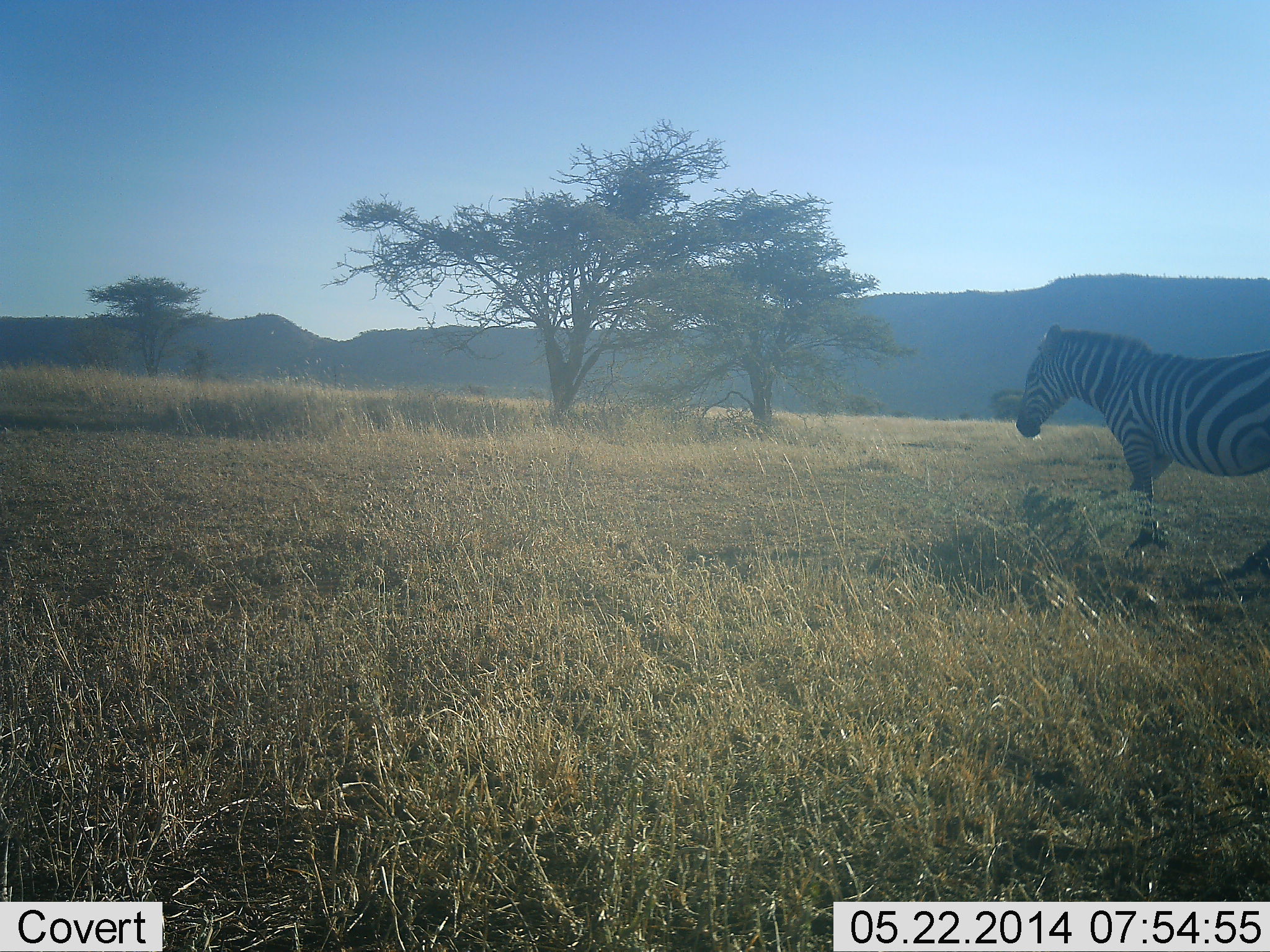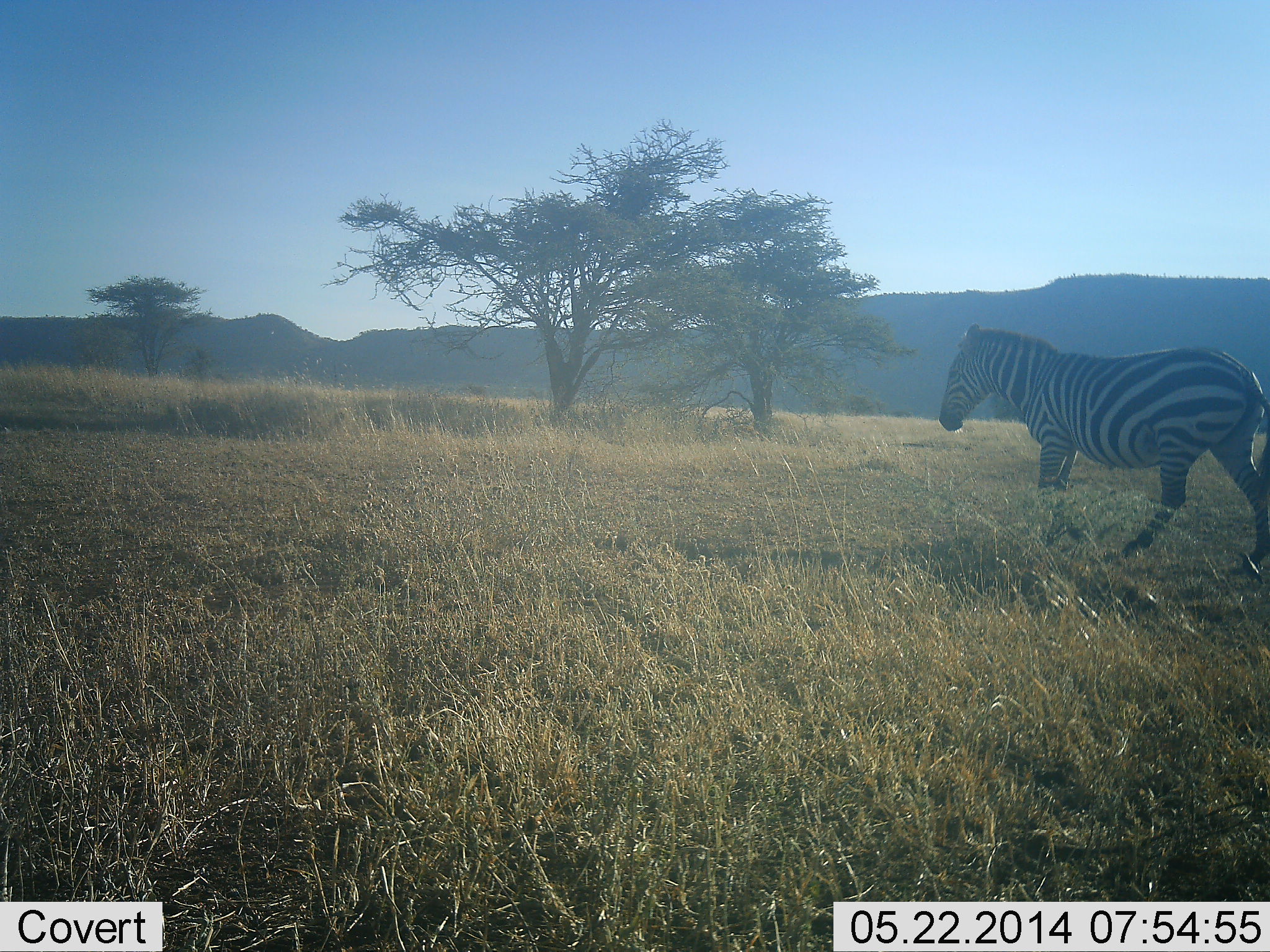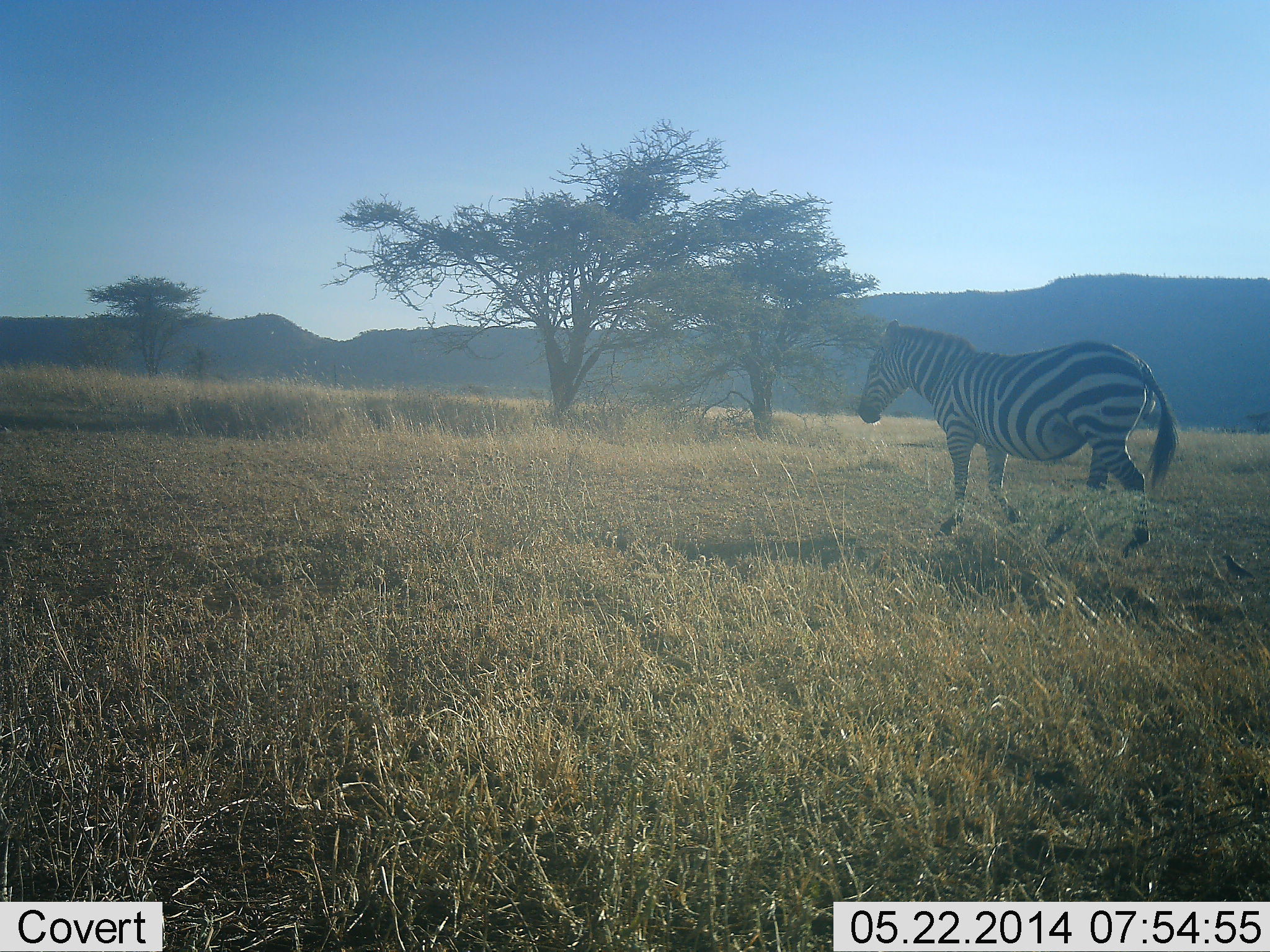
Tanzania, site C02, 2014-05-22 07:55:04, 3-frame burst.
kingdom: Animalia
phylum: Chordata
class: Mammalia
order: Perissodactyla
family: Equidae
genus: Equus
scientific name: Equus quagga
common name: plains zebra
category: zebra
Zebra (plains zebra) (Equus quagga), count 1. Behavior (volunteer vote fractions): standing 0%, resting 0%, moving 100%, interacting 0%. Young present (vote fraction): 0%. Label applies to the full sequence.